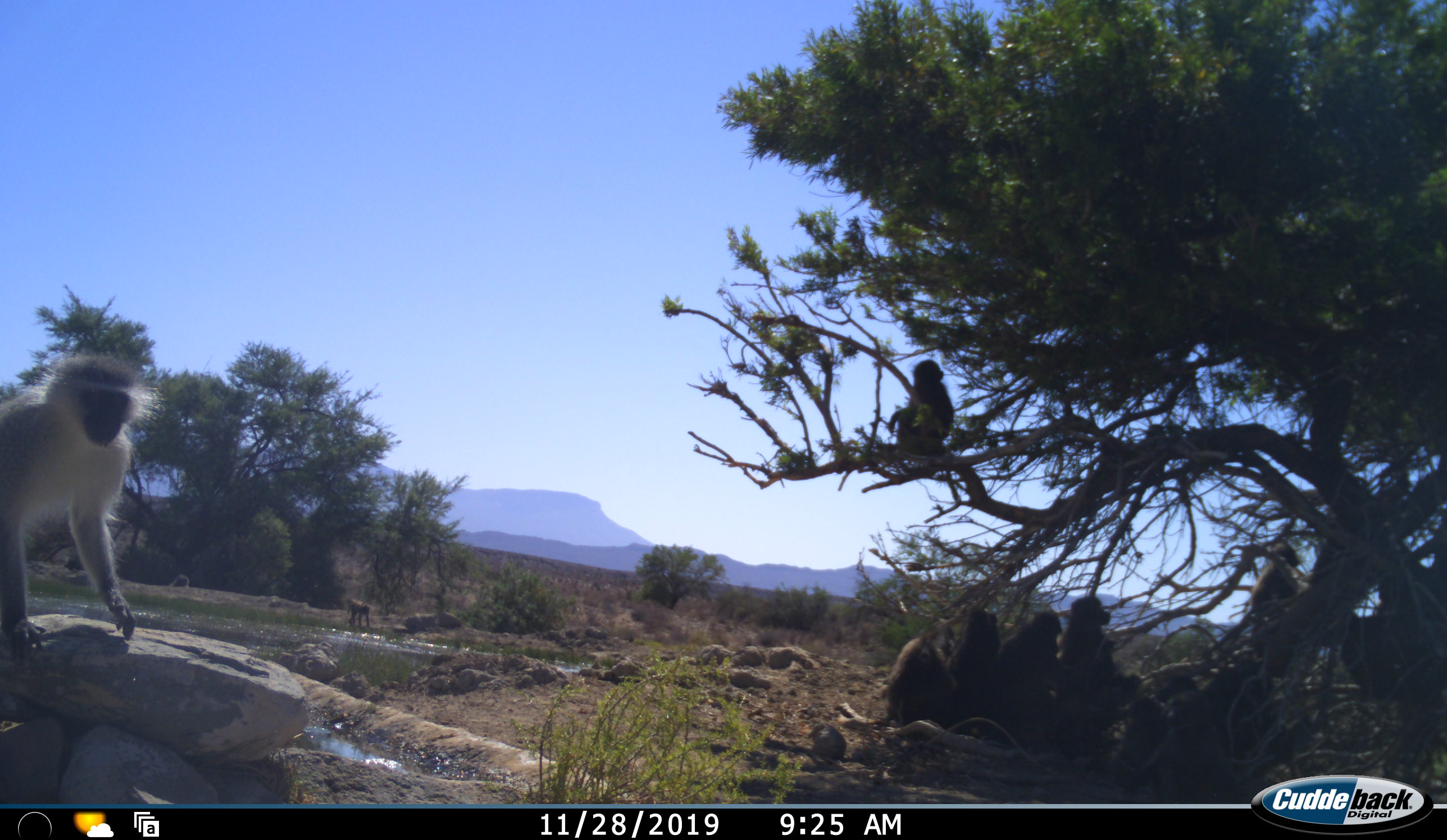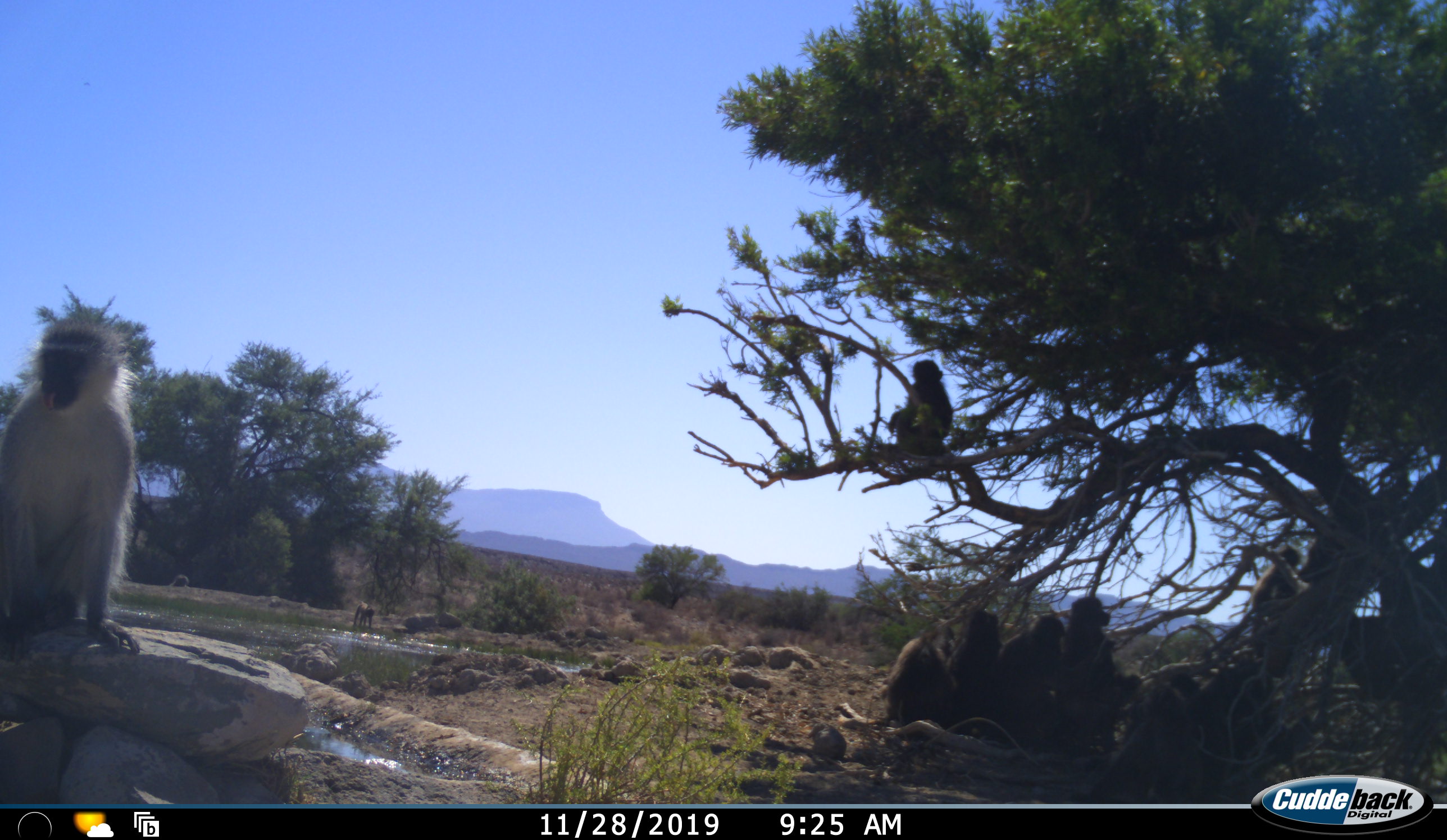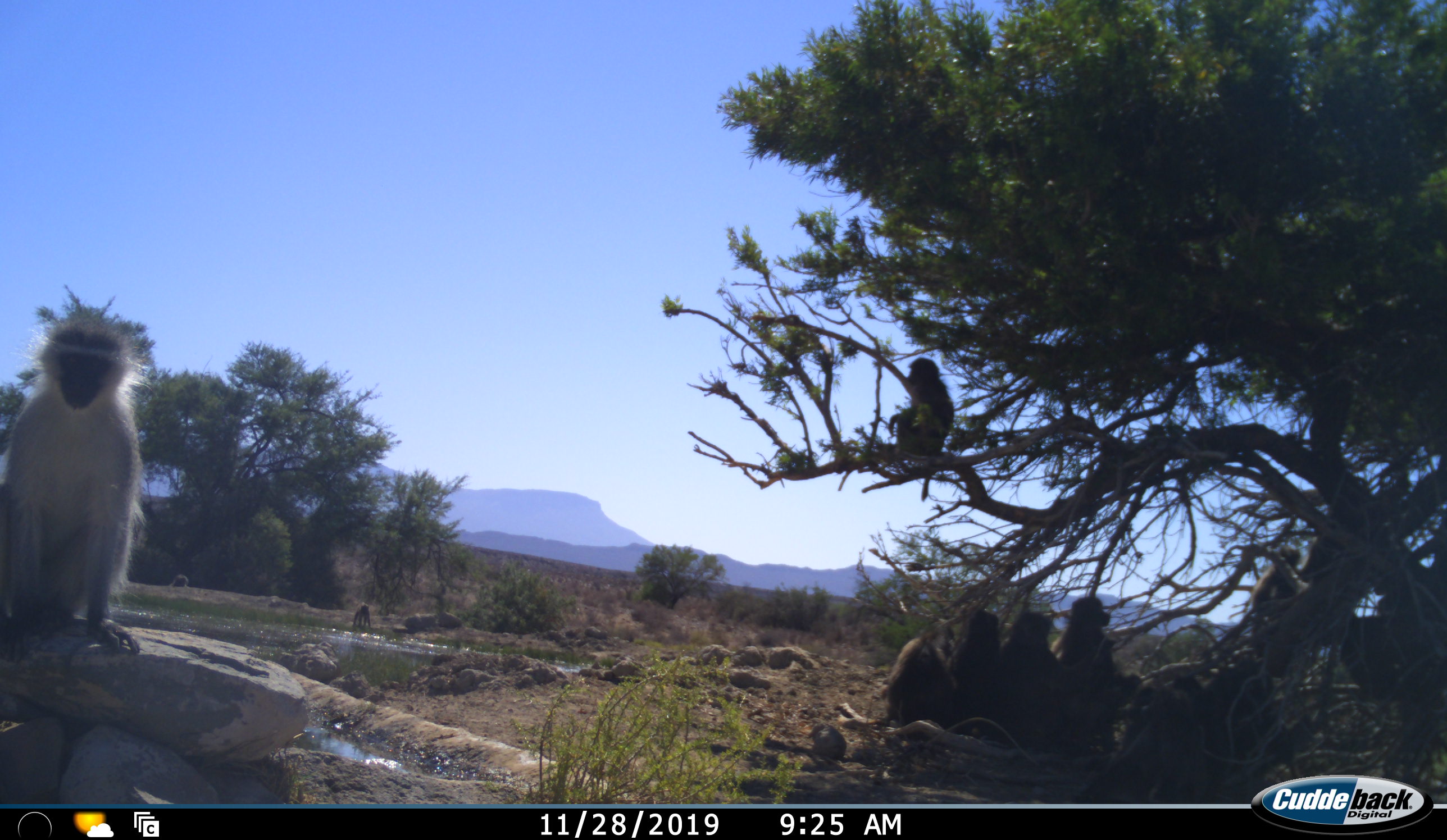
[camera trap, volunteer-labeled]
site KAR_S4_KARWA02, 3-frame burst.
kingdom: Animalia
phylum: Chordata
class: Mammalia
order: Primates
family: Cercopithecidae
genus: Chlorocebus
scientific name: Chlorocebus pygerythrus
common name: vervet monkey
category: monkeyvervet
Monkeyvervet (vervet monkey) (Chlorocebus pygerythrus), count 7. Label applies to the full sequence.